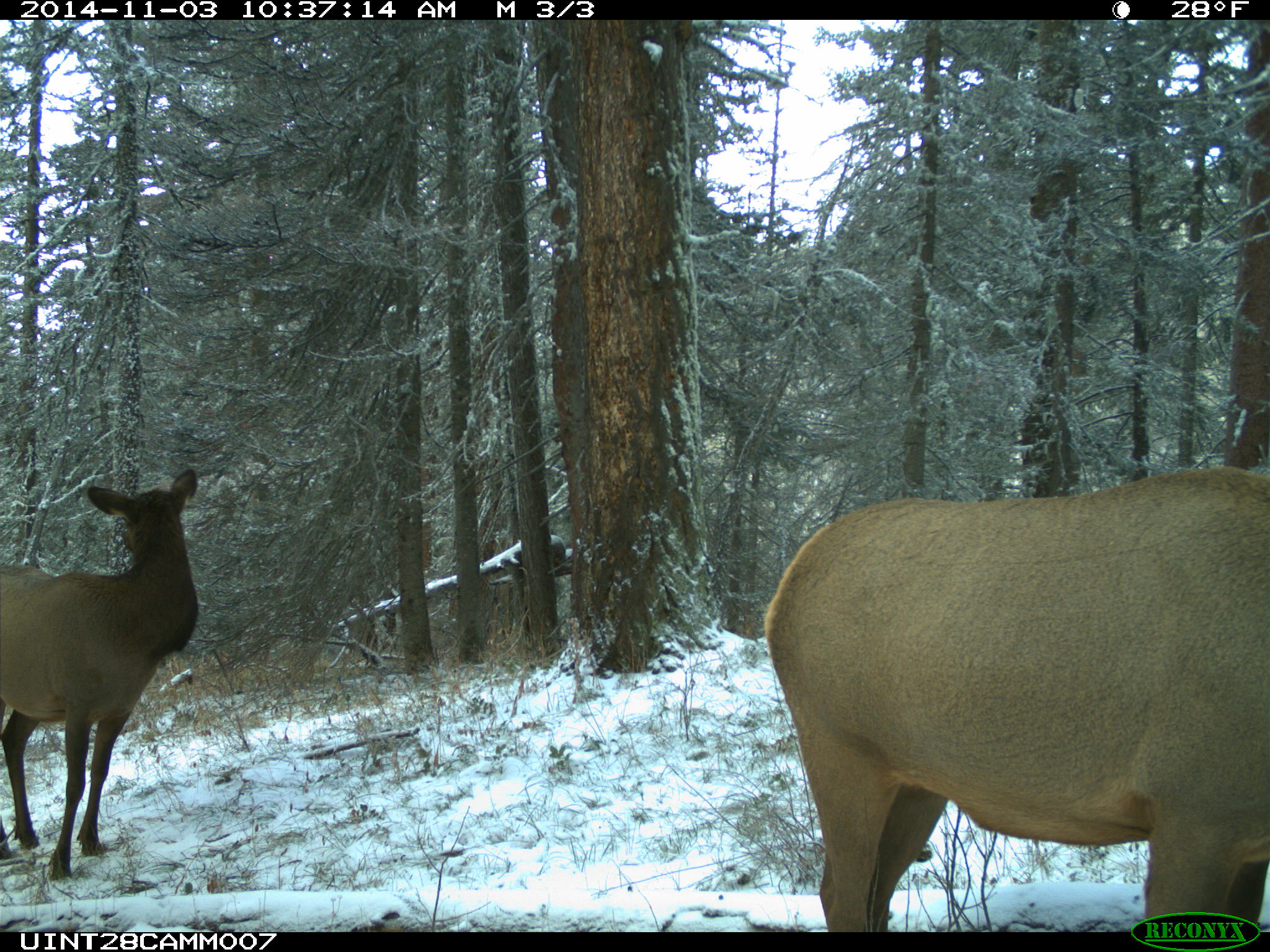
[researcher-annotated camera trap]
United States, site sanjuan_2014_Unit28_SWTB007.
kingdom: Animalia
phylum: Chordata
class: Mammalia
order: Artiodactyla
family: Cervidae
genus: Cervus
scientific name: Cervus elaphus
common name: red deer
Cervus elaphus (red deer).